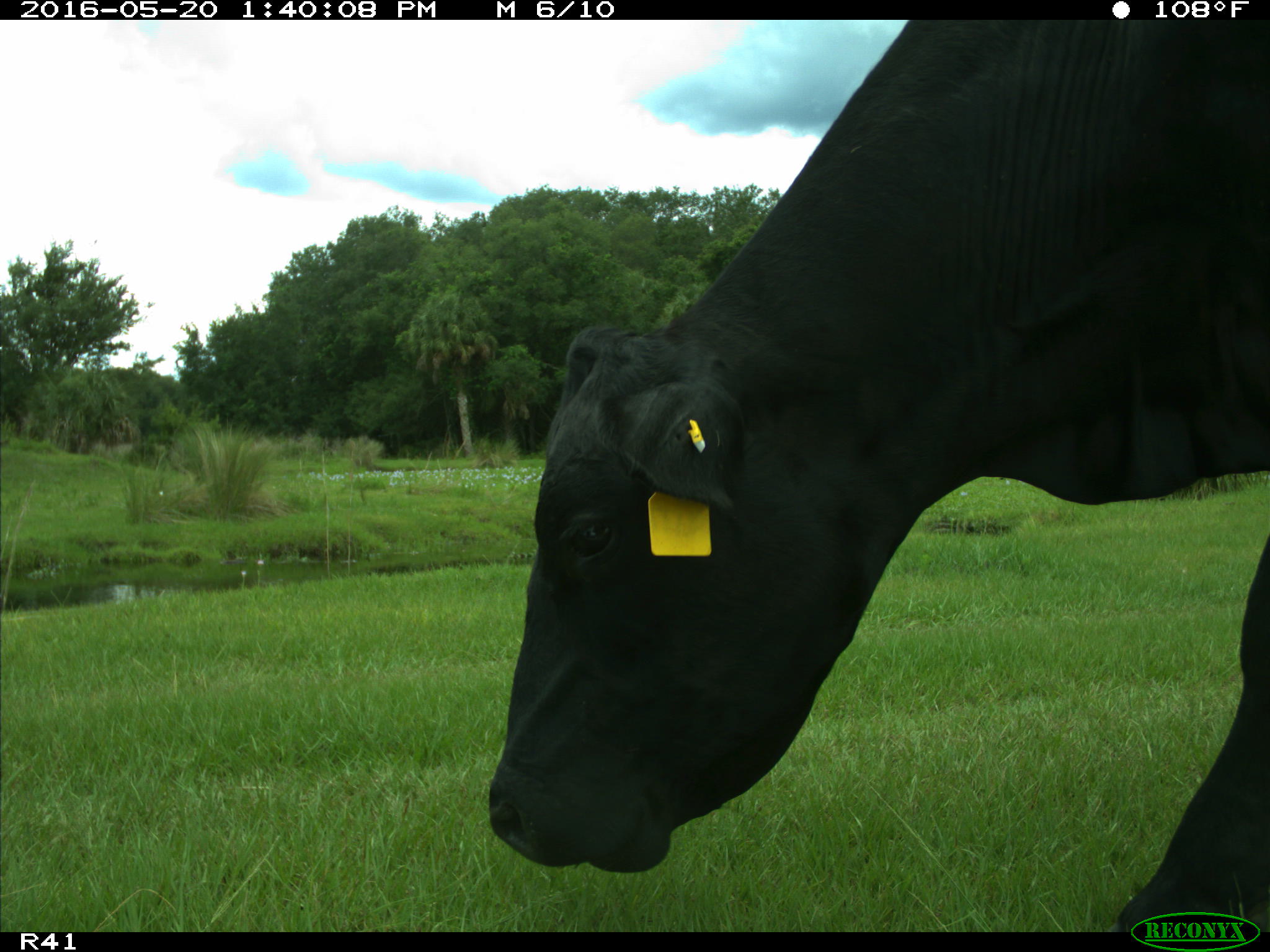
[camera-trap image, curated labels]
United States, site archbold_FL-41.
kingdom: Animalia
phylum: Chordata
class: Mammalia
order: Artiodactyla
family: Bovidae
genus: Bos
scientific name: Bos taurus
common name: domestic cow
Bos taurus (domestic cow).